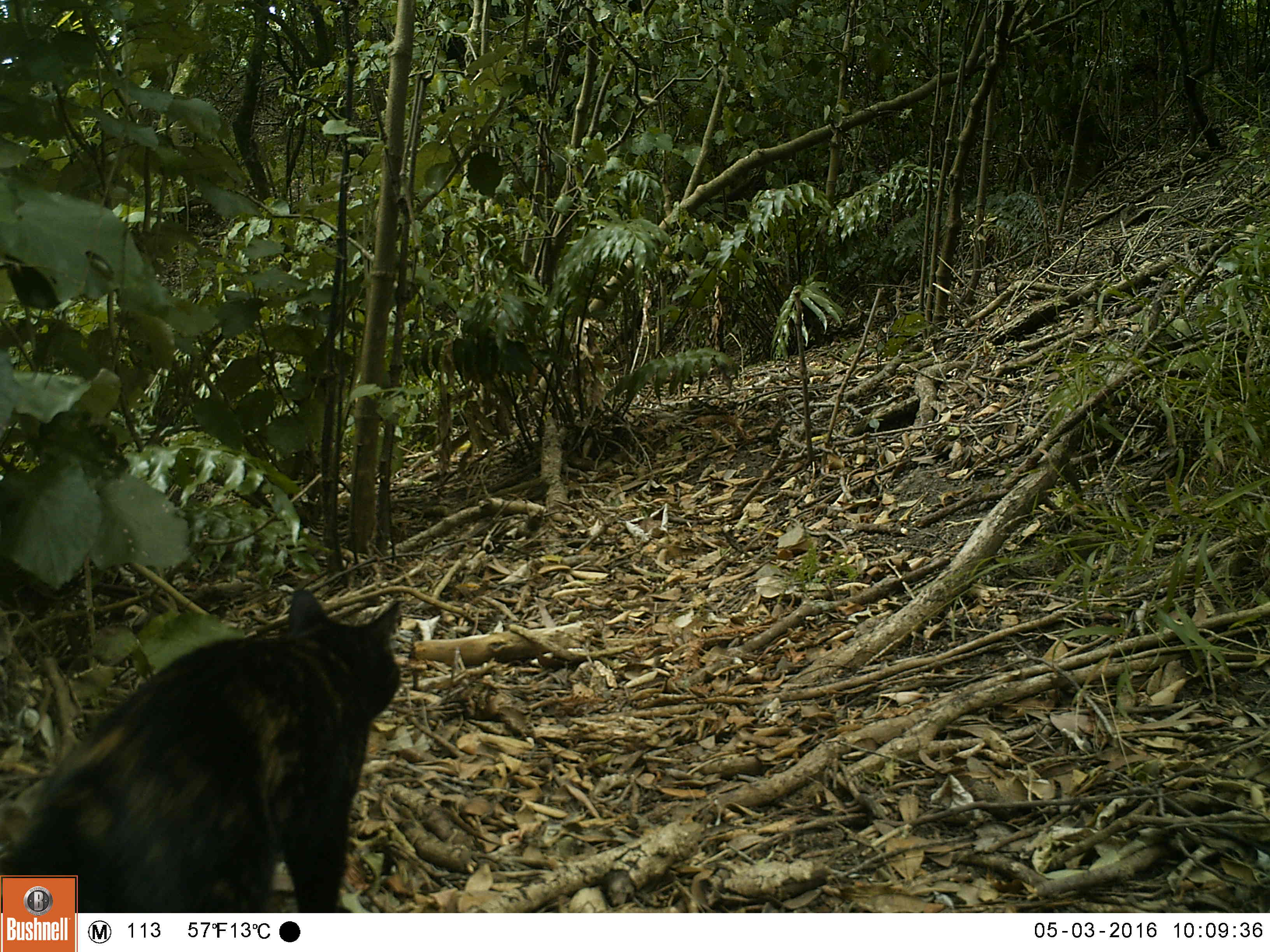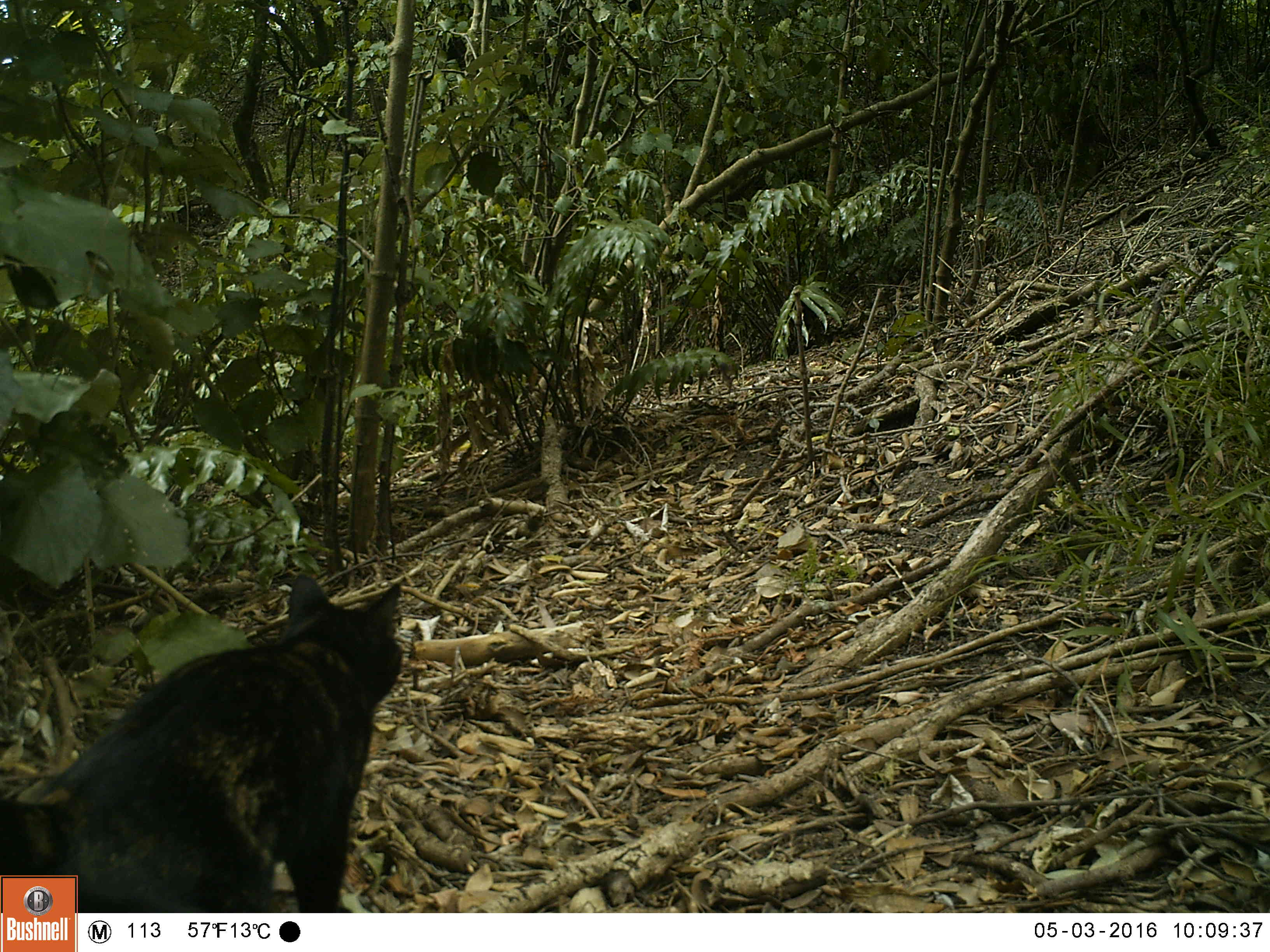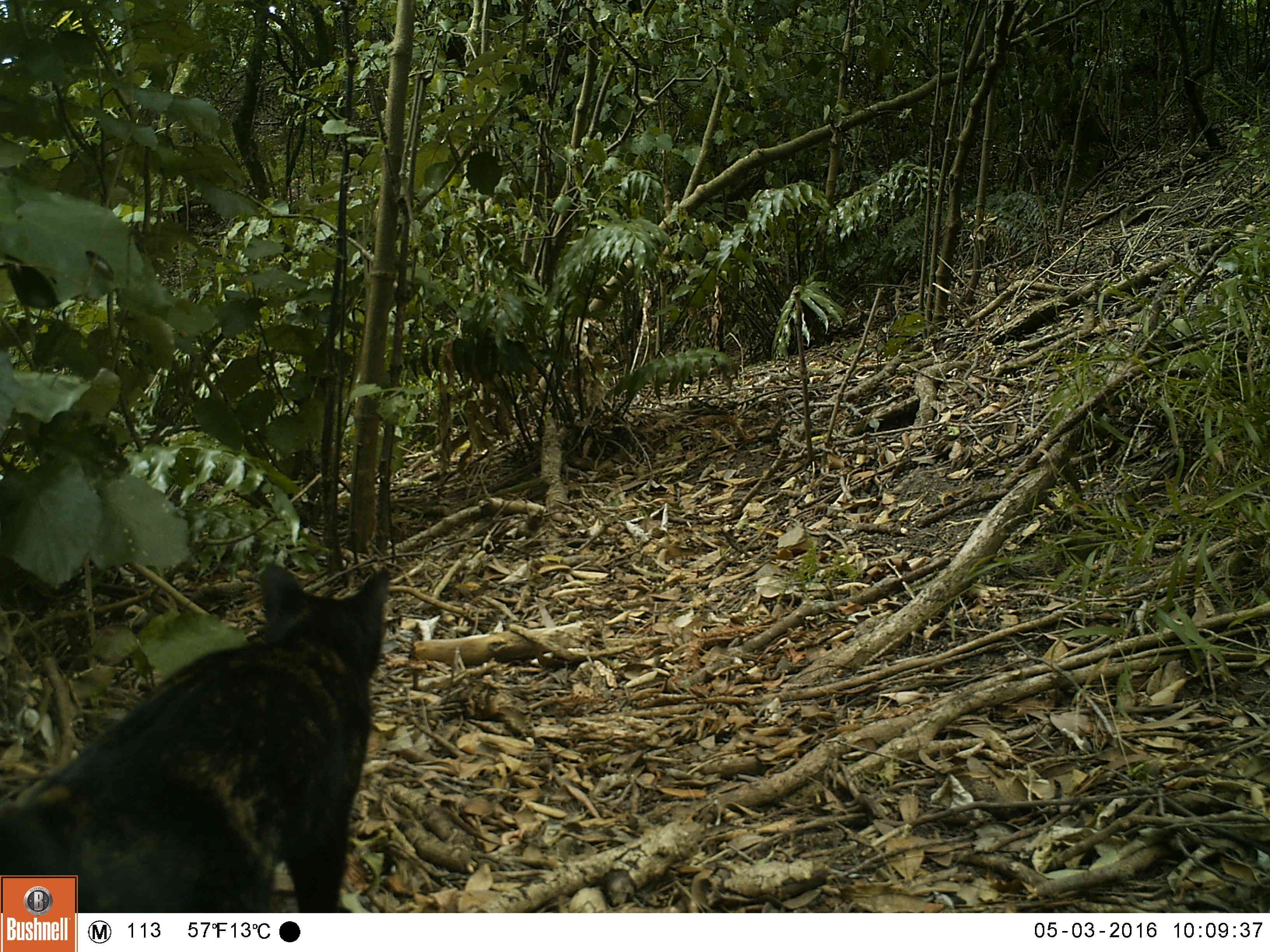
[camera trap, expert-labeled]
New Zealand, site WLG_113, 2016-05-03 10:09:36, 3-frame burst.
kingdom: Animalia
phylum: Chordata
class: Mammalia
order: Carnivora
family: Felidae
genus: Felis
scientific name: Felis catus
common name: domestic cat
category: cat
Cat (domestic cat) (Felis catus).